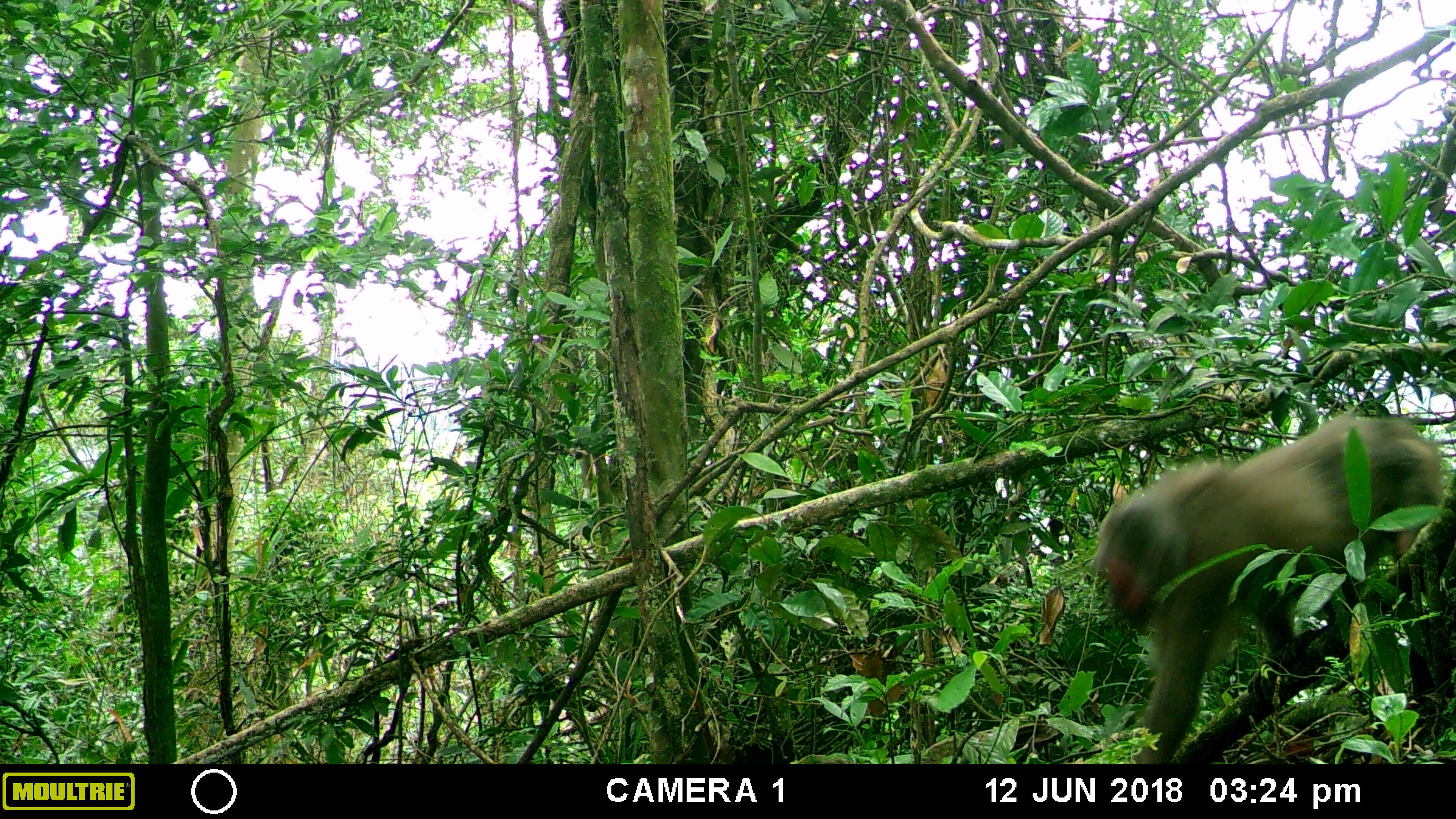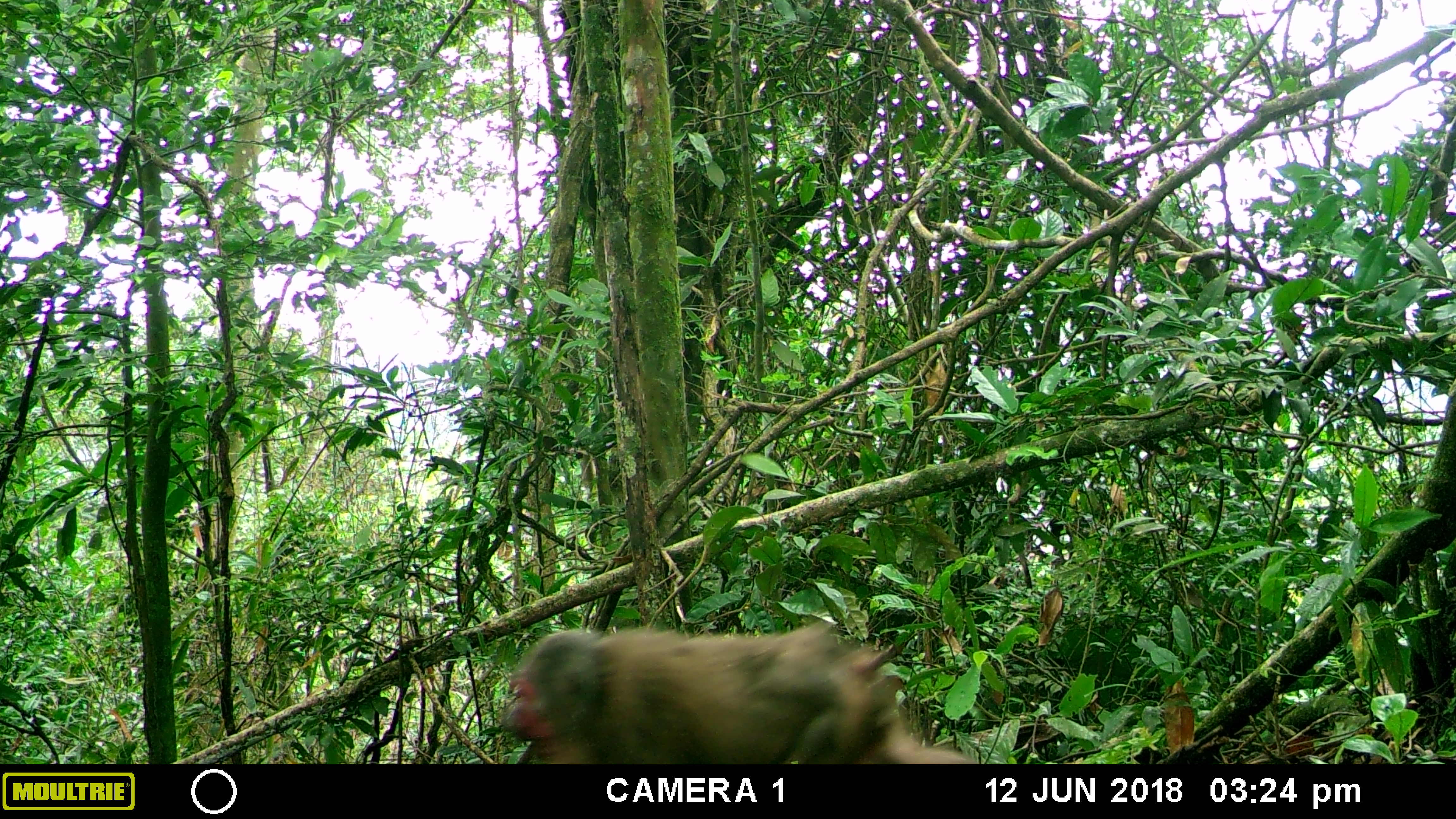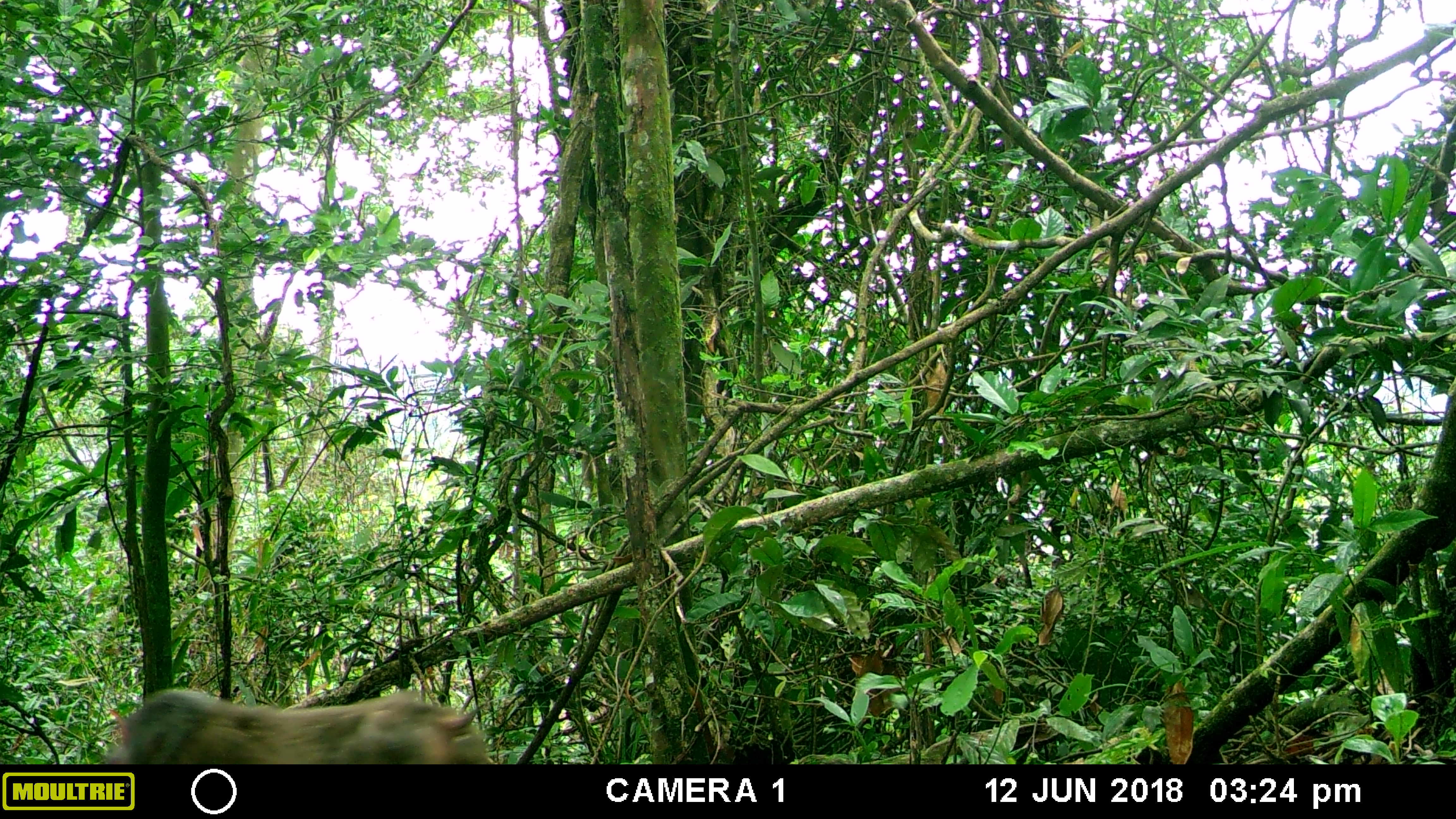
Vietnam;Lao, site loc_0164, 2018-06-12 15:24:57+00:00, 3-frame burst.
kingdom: Animalia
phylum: Chordata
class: Mammalia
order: Primates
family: Cercopithecidae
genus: Macaca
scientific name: Macaca arctoides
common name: stump-tailed macaque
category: stump tailed macaque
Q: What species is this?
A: Stump tailed macaque (stump-tailed macaque) (Macaca arctoides).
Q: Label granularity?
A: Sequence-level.